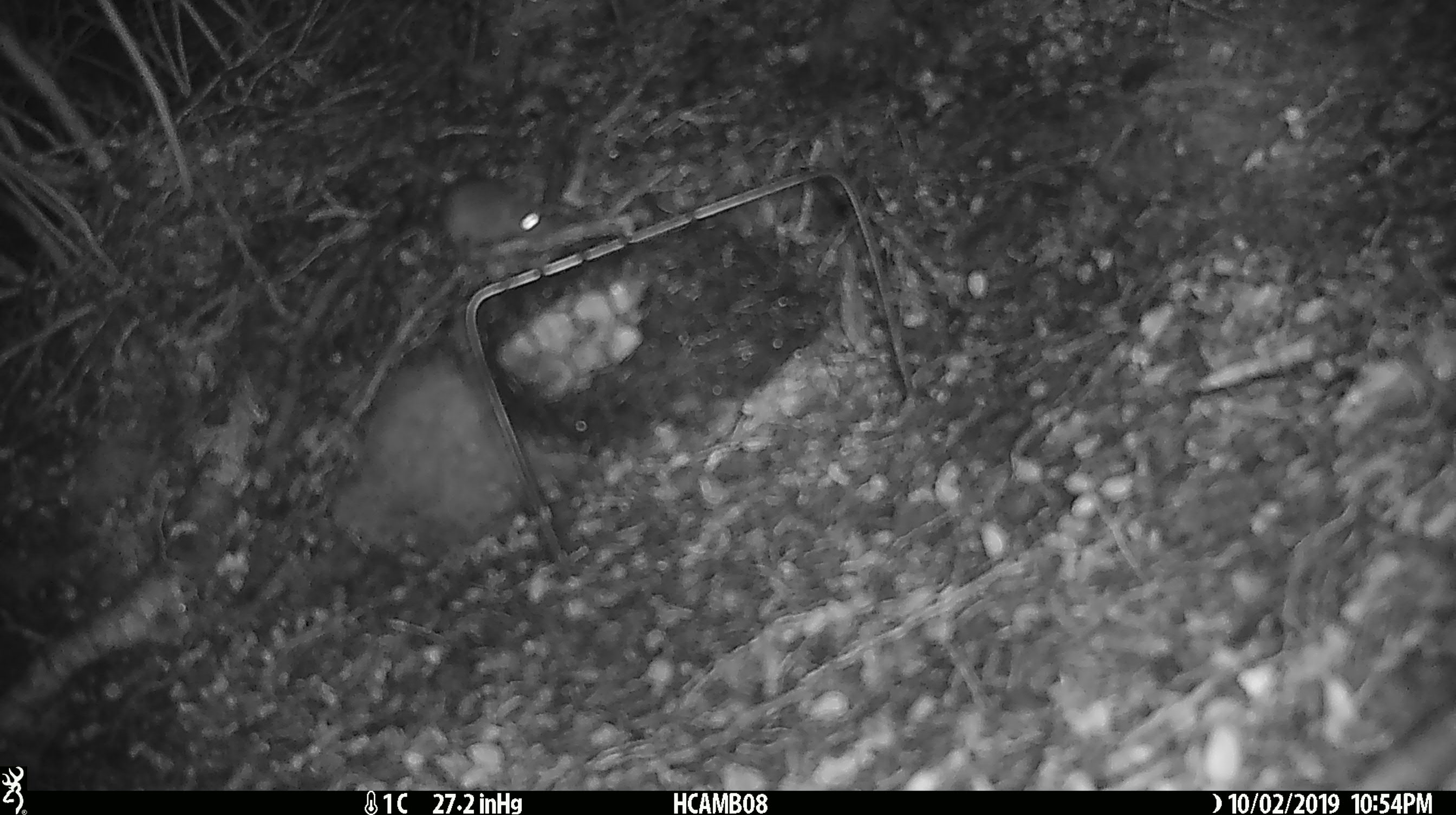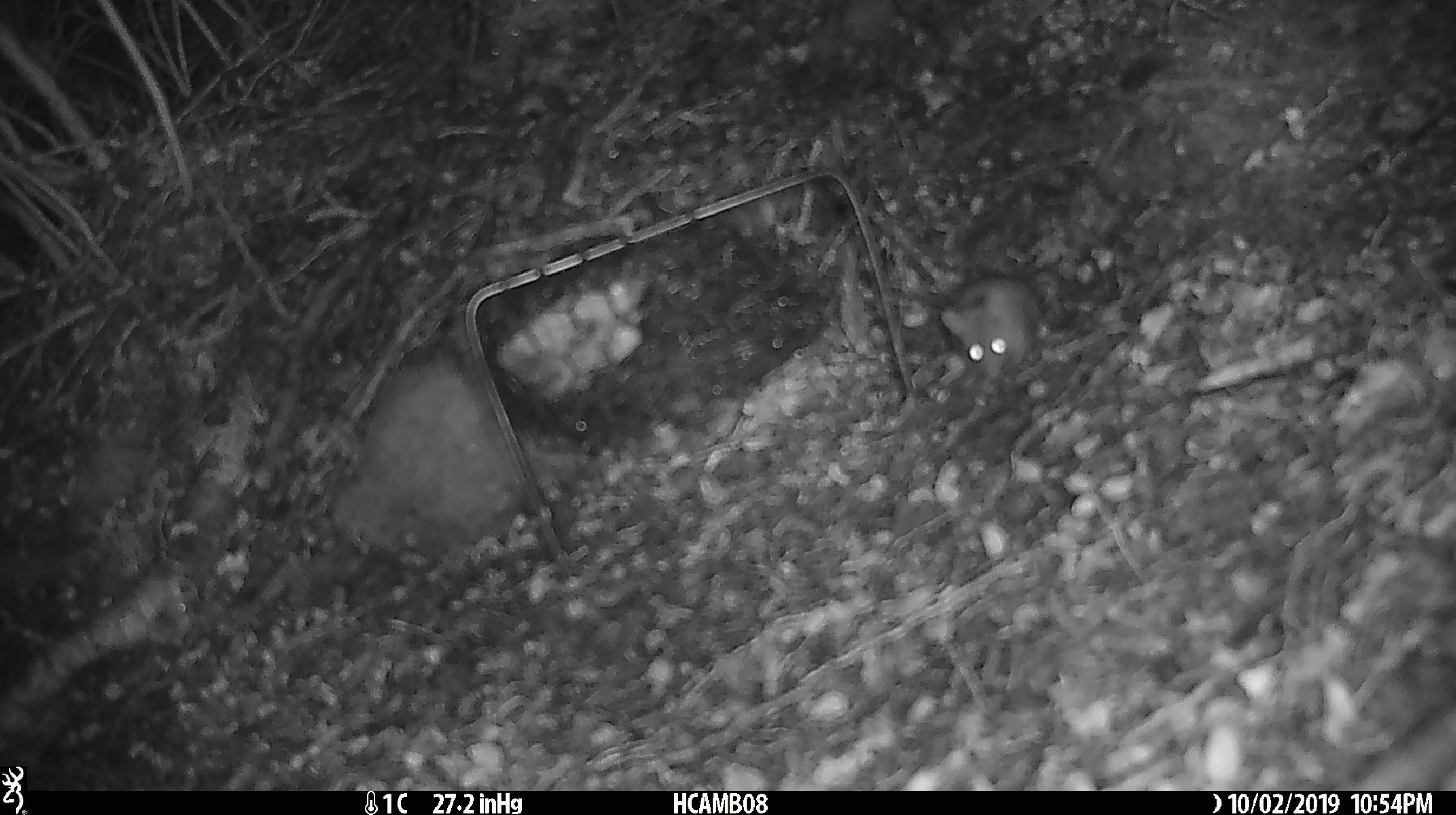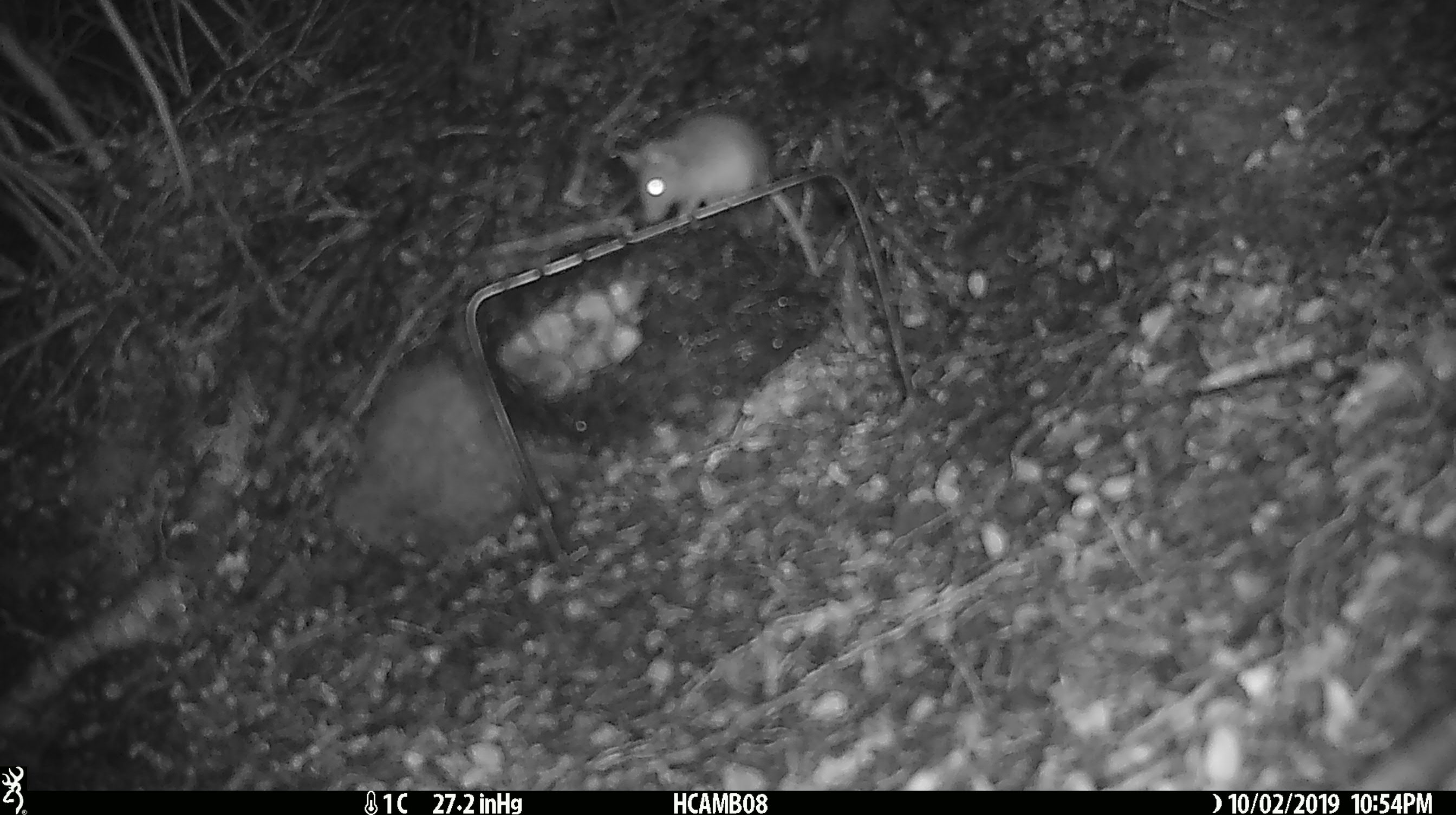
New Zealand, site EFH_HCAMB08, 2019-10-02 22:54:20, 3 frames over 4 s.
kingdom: Animalia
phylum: Chordata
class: Mammalia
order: Rodentia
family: Muridae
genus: Mus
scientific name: Mus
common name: mouse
Mouse (Mus).